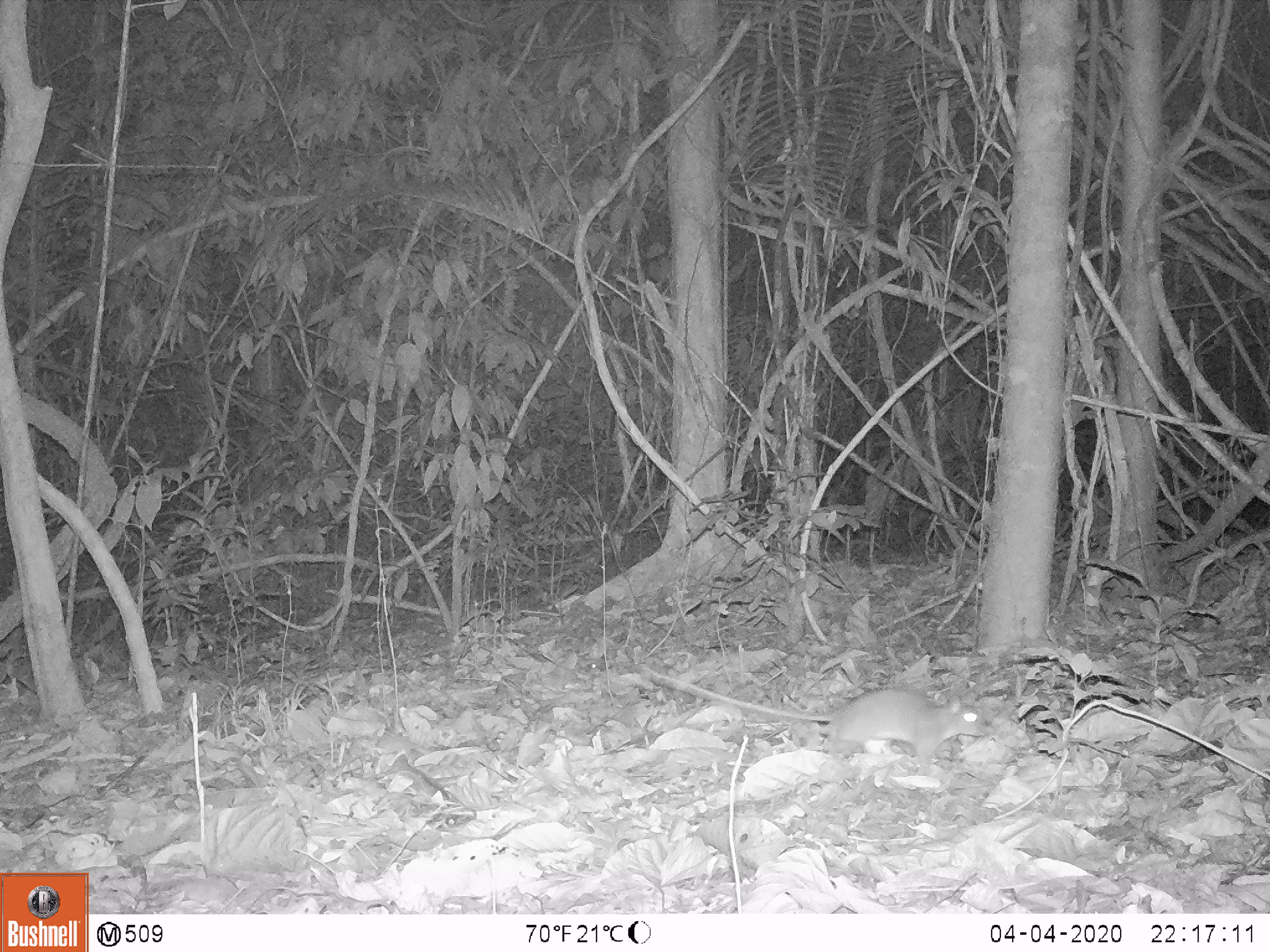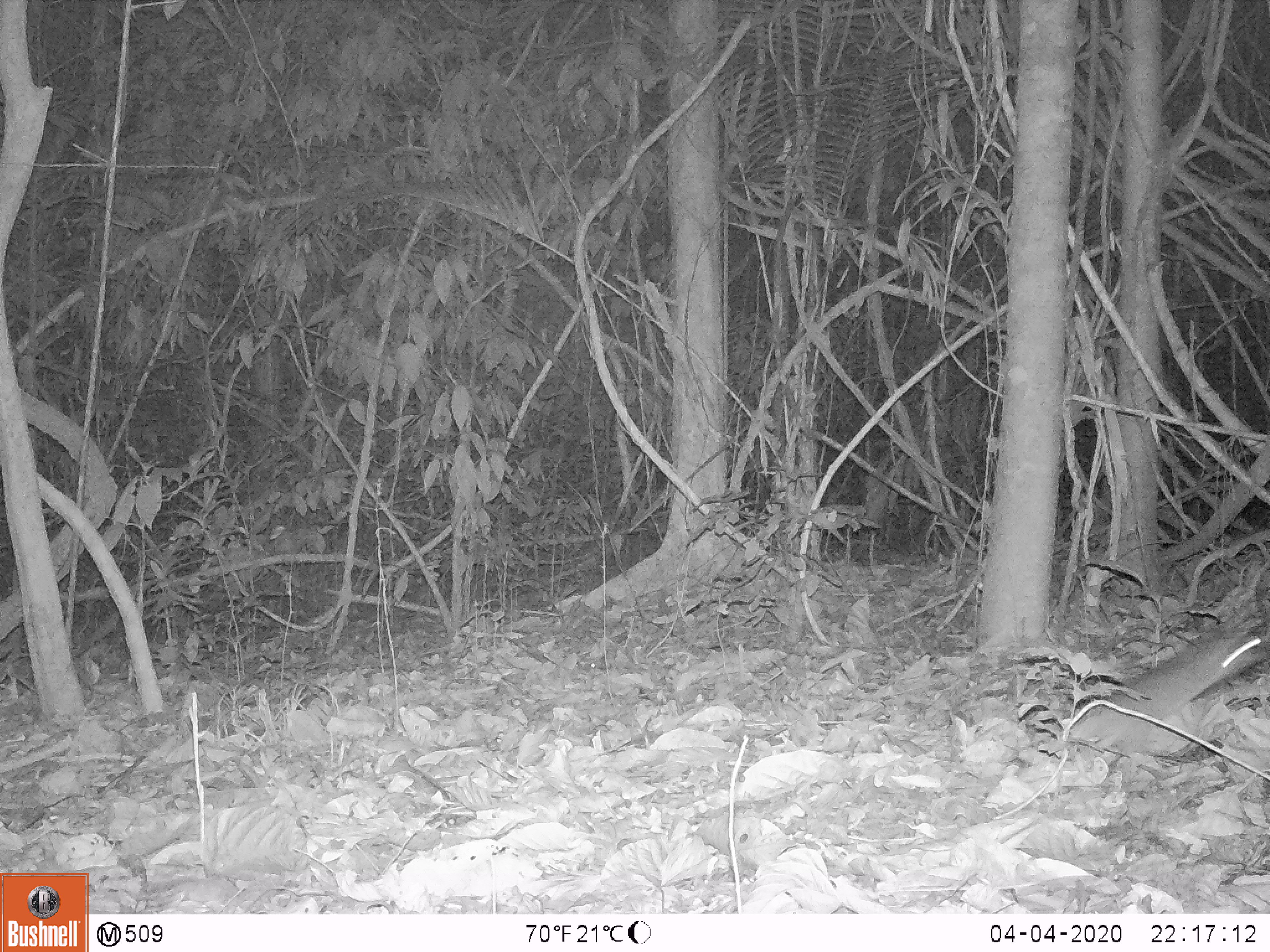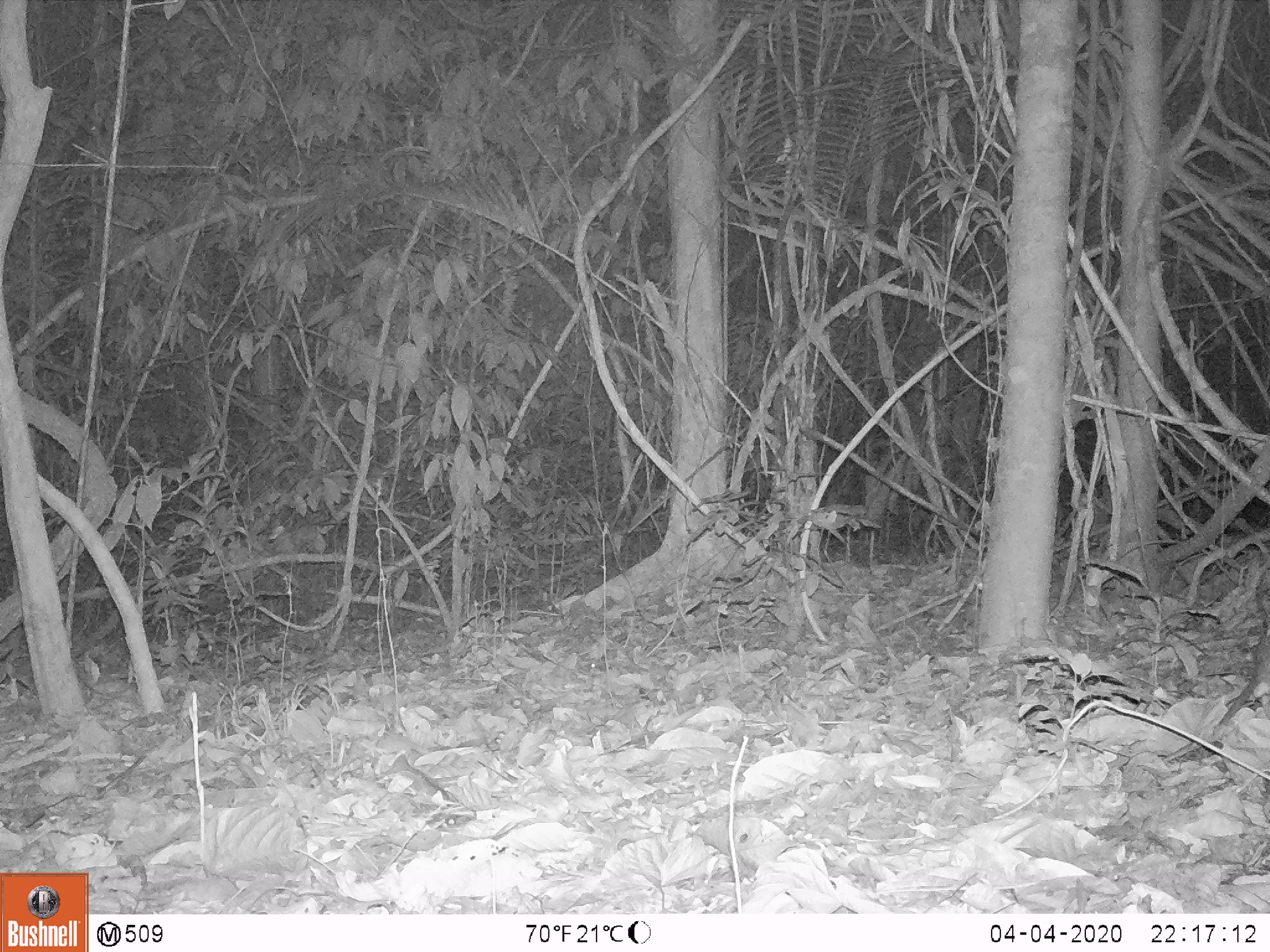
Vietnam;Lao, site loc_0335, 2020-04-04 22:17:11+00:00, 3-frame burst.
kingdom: Animalia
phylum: Chordata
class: Mammalia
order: Rodentia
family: Muridae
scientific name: Muridae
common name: old-world mice and rats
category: unidentified murid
Unidentified murid (old-world mice and rats) (Muridae). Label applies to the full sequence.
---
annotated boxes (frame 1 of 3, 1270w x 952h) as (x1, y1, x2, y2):
unidentified murid: (660, 673, 987, 777)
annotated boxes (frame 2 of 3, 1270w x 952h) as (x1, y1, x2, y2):
unidentified murid: (1069, 624, 1267, 744)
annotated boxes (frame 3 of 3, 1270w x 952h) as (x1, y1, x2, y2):
unidentified murid: (1216, 626, 1270, 729)